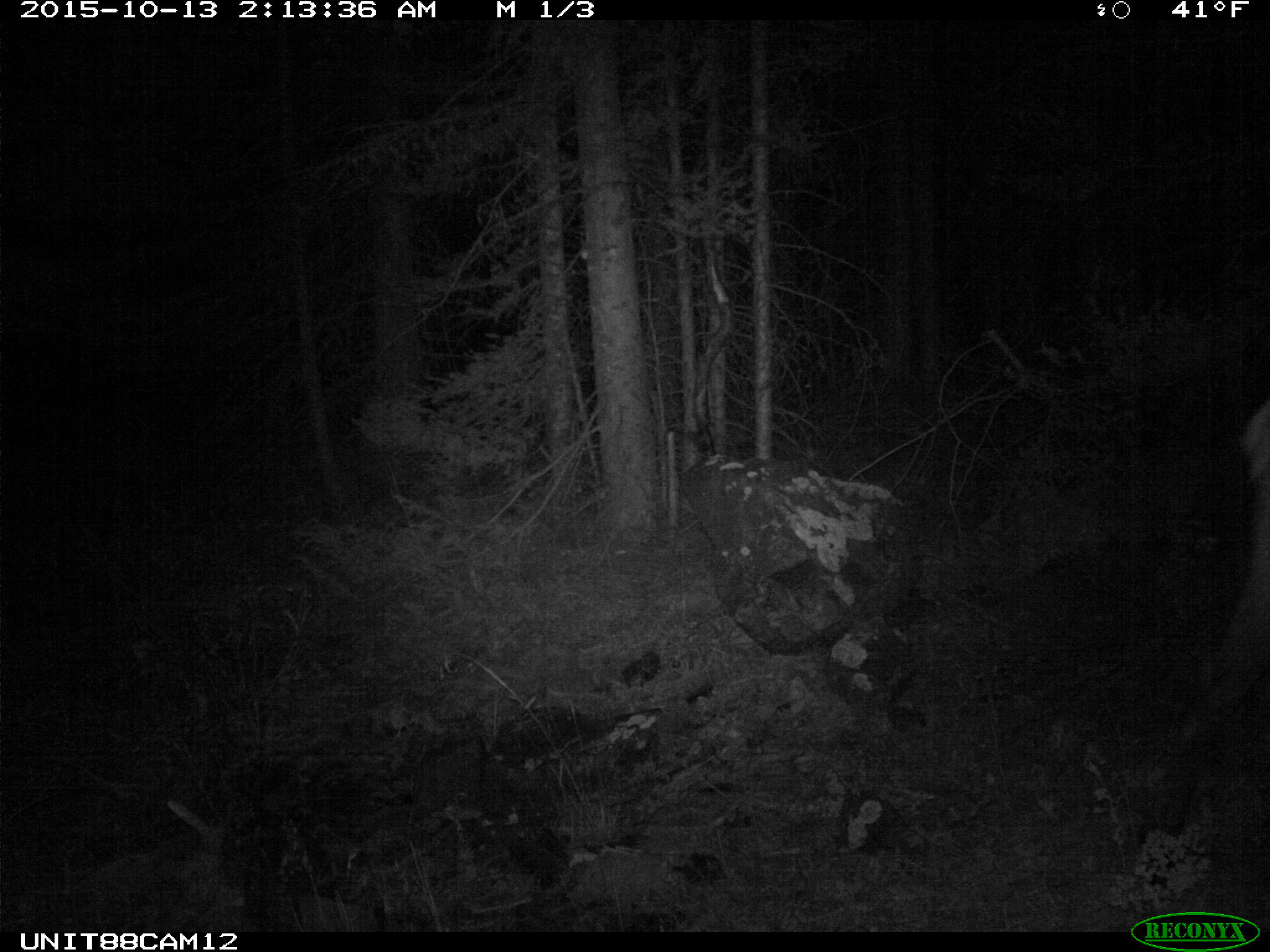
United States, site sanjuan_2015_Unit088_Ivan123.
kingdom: Animalia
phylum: Chordata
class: Mammalia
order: Artiodactyla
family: Cervidae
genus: Cervus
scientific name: Cervus elaphus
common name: red deer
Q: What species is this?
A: Cervus elaphus (red deer).